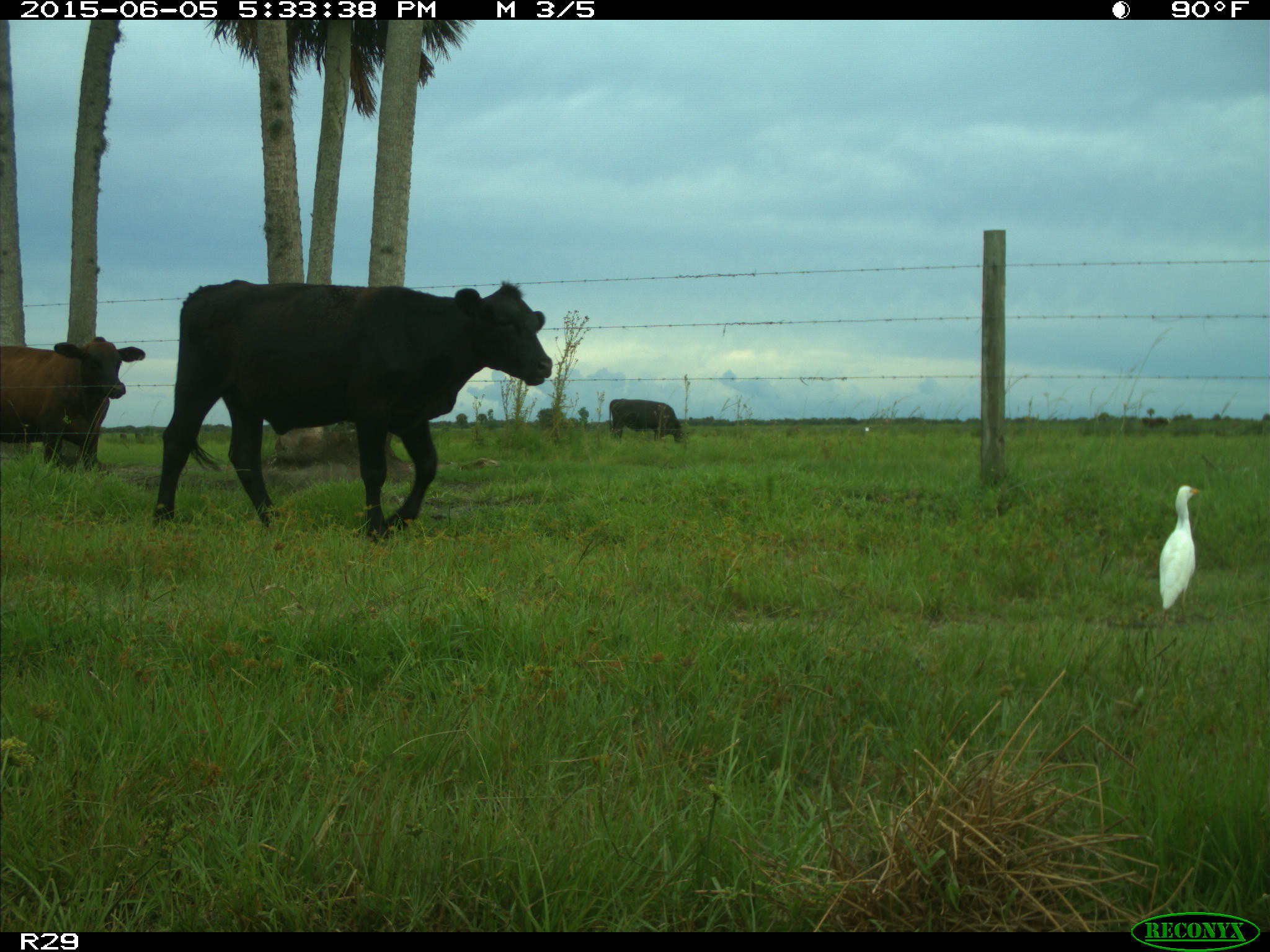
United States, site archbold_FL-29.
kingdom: Animalia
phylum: Chordata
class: Mammalia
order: Artiodactyla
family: Bovidae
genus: Bos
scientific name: Bos taurus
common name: domestic cow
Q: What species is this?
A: Bos taurus (domestic cow).